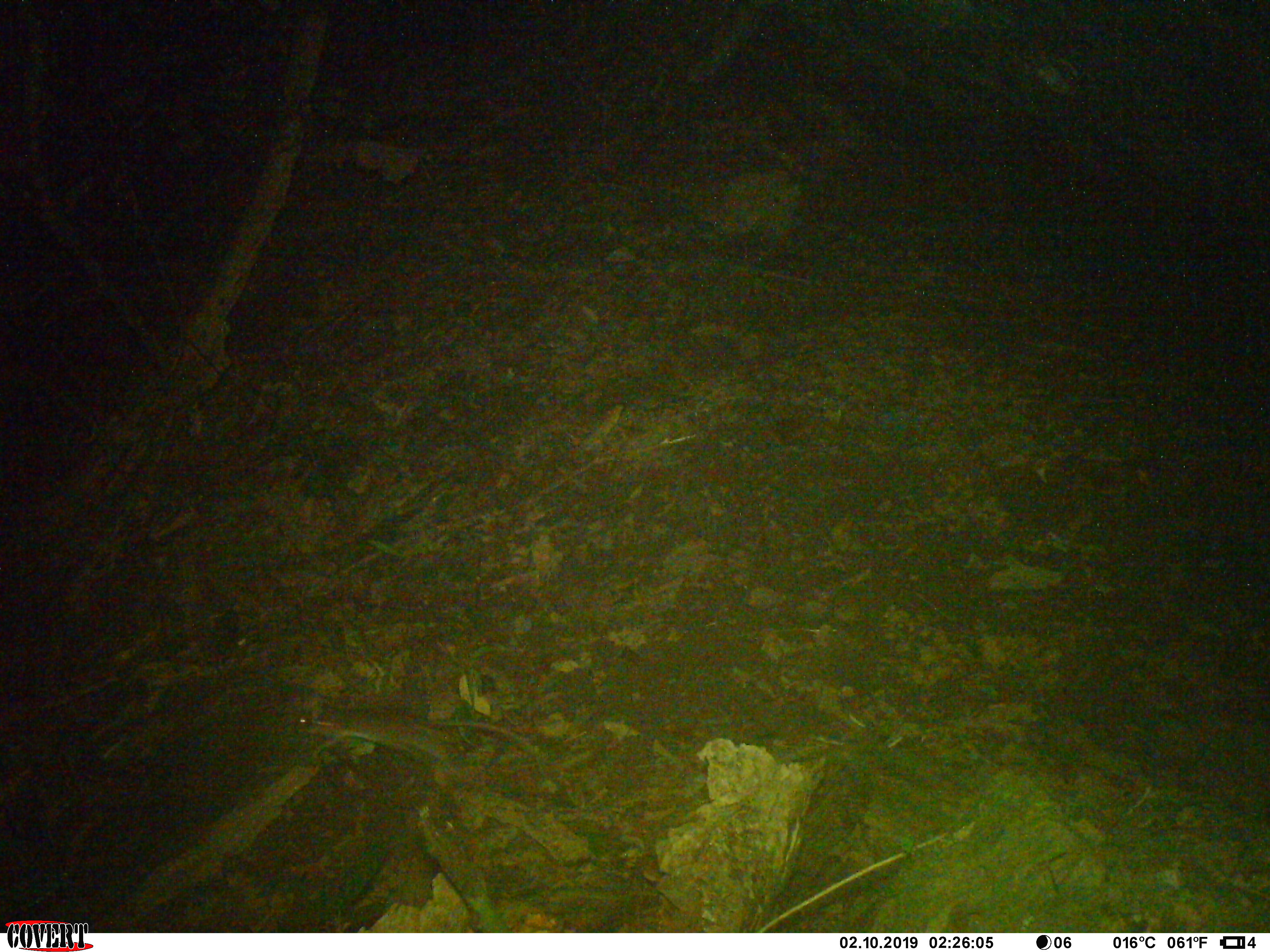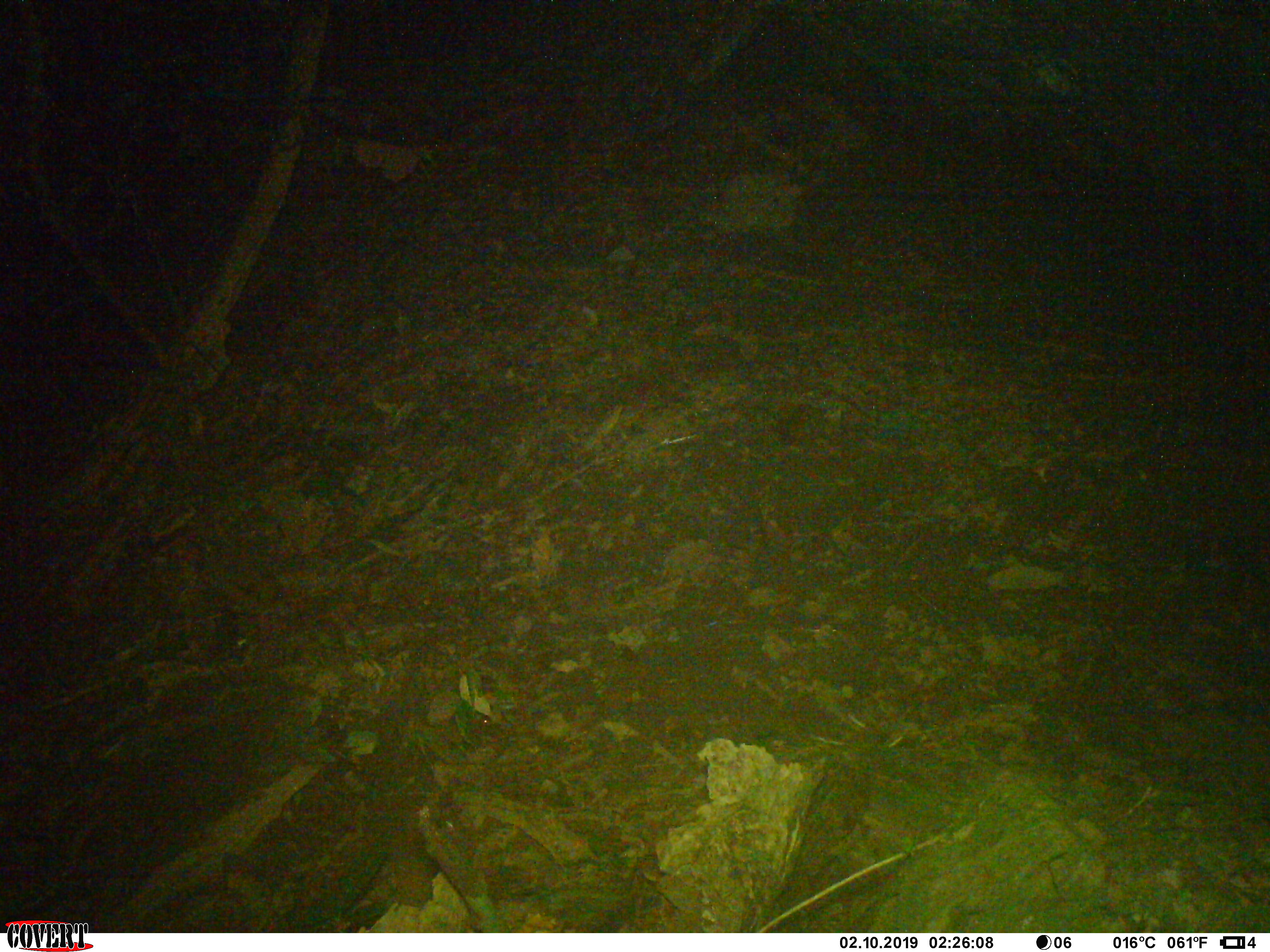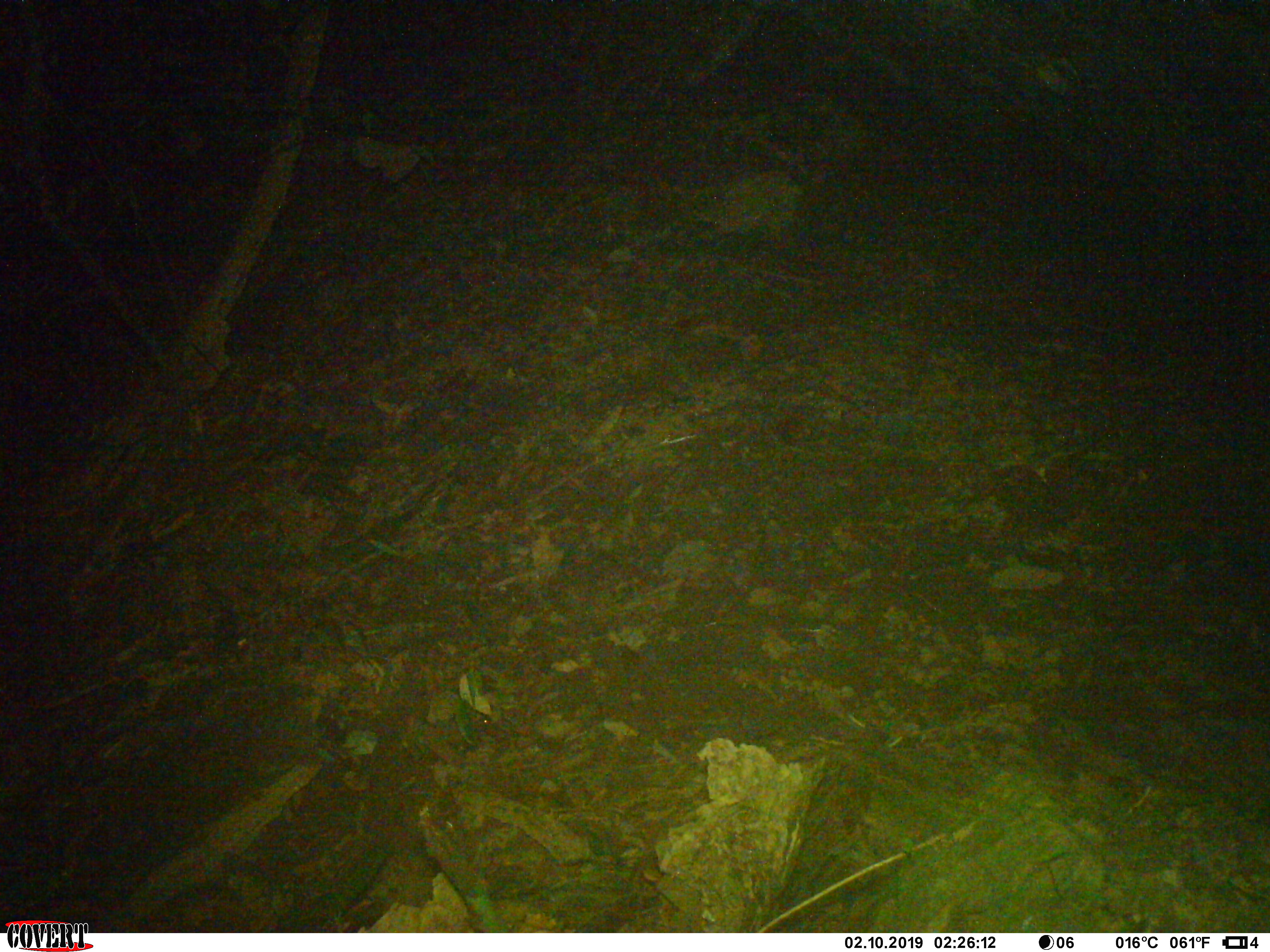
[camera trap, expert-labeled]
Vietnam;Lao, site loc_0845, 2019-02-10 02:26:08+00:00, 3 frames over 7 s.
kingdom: Animalia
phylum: Chordata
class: Mammalia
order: Rodentia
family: Muridae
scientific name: Muridae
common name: old-world mice and rats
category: unidentified murid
Unidentified murid (old-world mice and rats) (Muridae). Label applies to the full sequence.